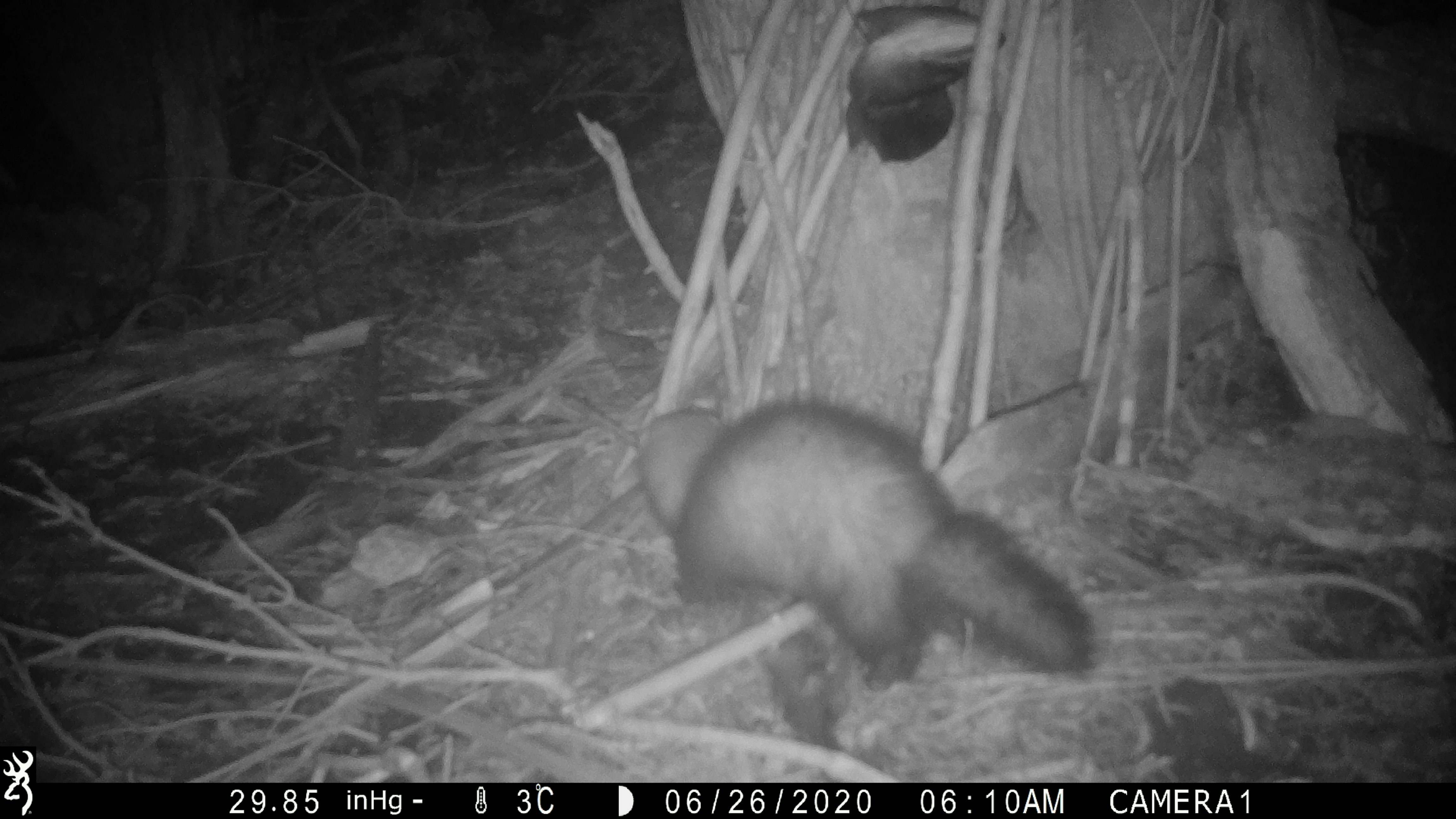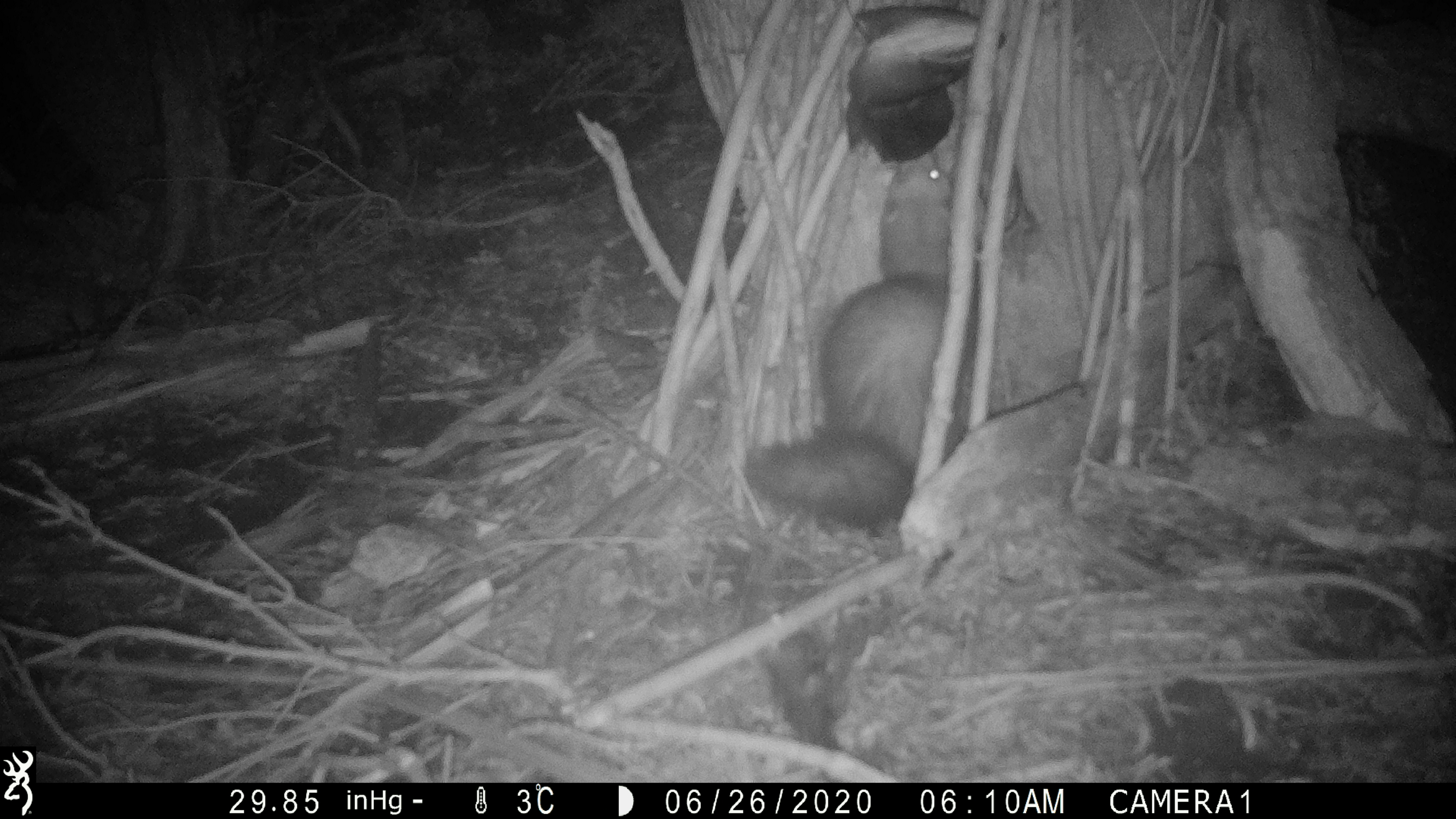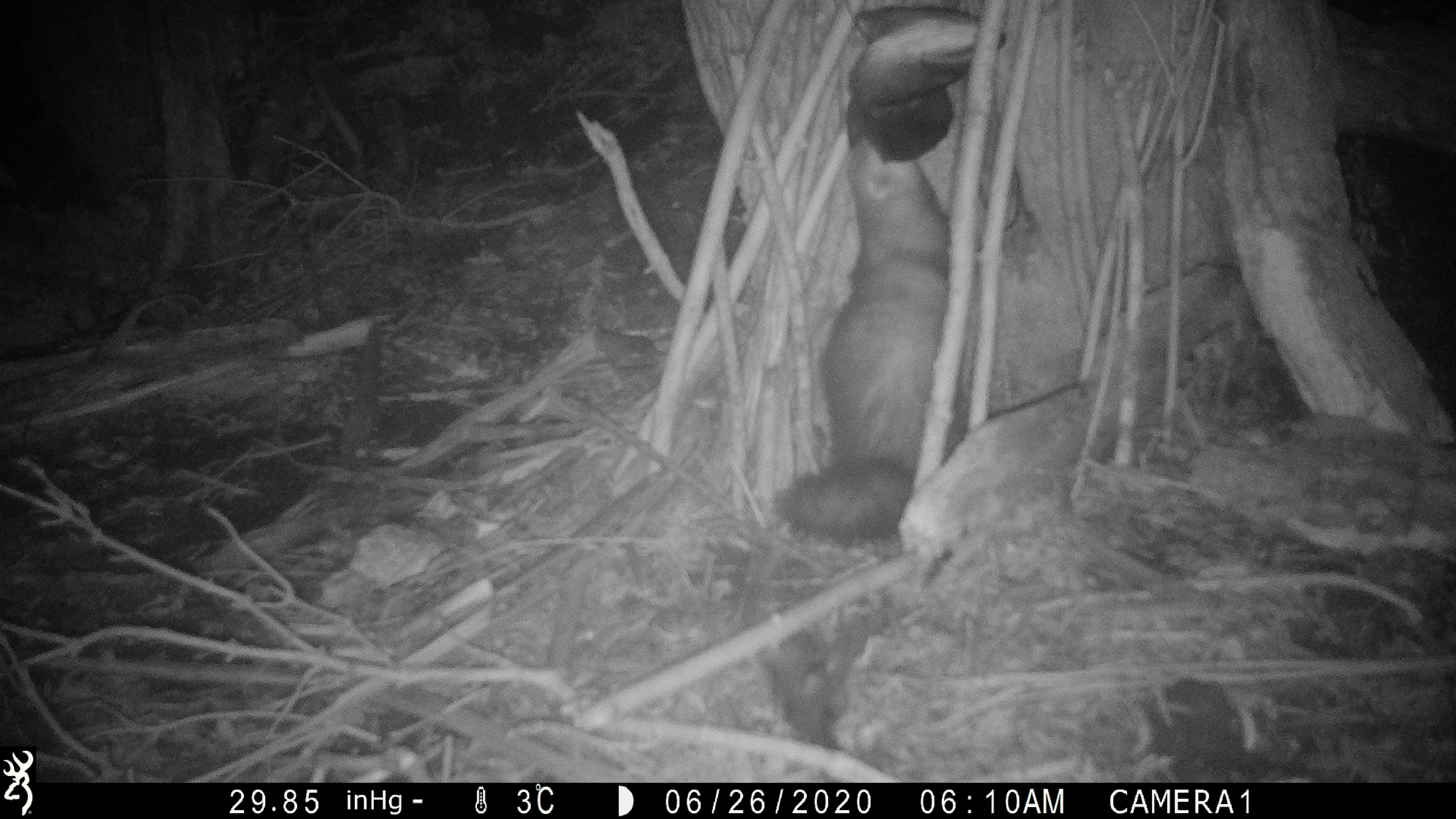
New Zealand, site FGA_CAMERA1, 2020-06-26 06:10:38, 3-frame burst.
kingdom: Animalia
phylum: Chordata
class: Mammalia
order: Carnivora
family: Mustelidae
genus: Mustela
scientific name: Mustela furo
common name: ferret